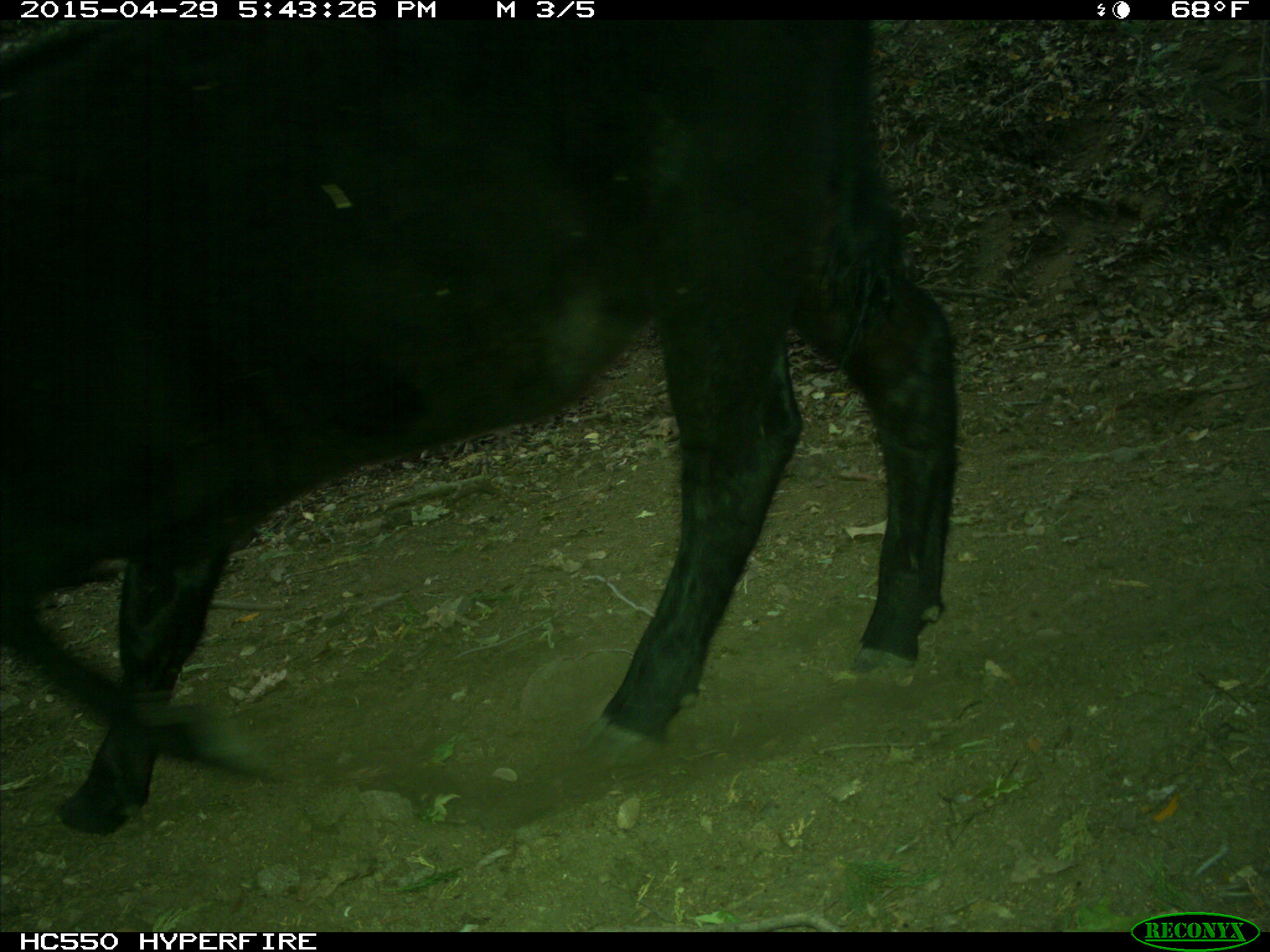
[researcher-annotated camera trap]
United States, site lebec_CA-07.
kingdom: Animalia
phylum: Chordata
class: Mammalia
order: Artiodactyla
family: Bovidae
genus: Bos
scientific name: Bos taurus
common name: domestic cow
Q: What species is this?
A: Bos taurus (domestic cow).